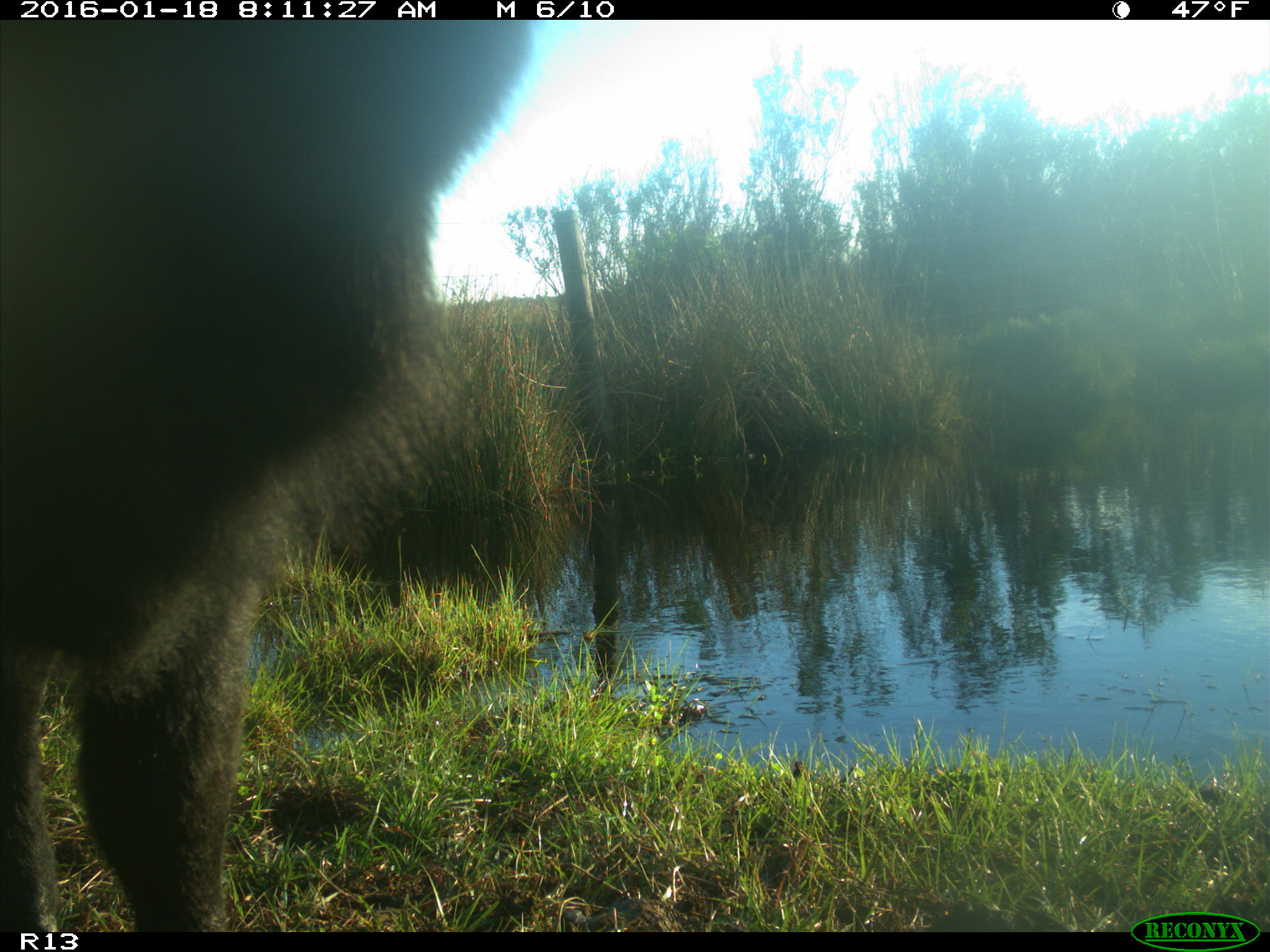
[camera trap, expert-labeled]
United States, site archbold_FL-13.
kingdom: Animalia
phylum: Chordata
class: Mammalia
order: Artiodactyla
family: Bovidae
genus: Bos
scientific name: Bos taurus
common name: domestic cow